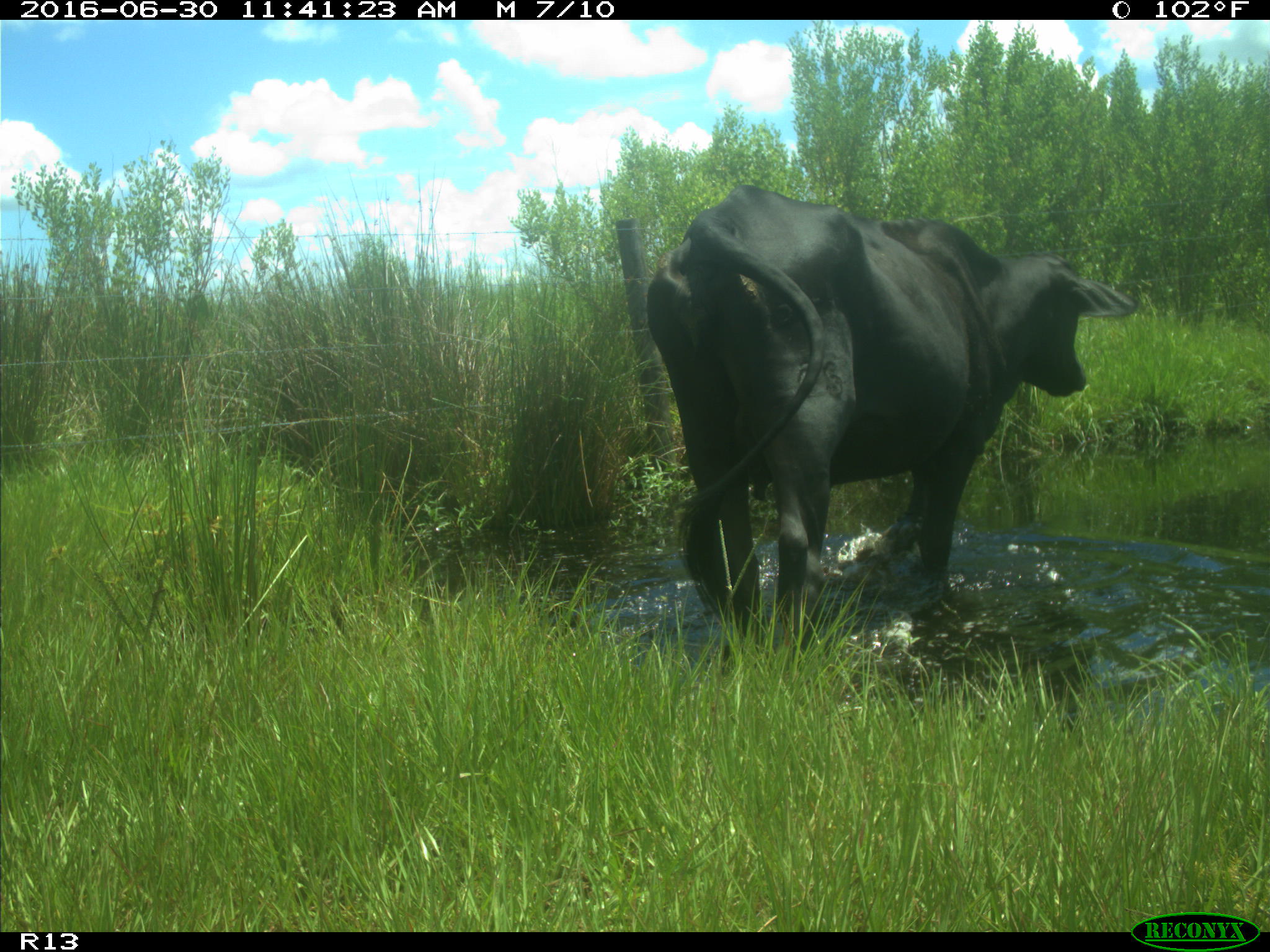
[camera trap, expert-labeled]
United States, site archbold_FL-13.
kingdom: Animalia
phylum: Chordata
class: Mammalia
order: Artiodactyla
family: Bovidae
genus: Bos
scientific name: Bos taurus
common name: domestic cow